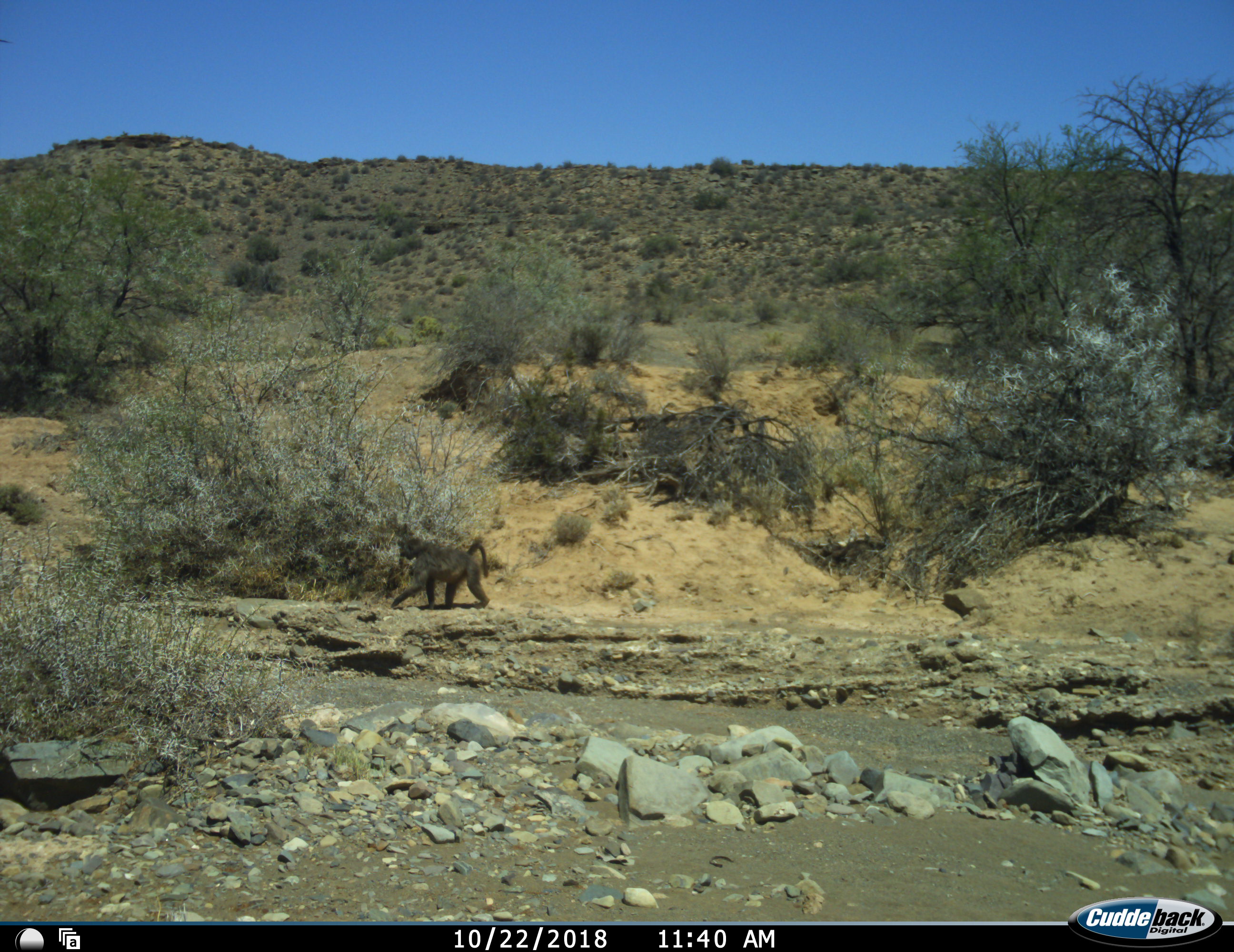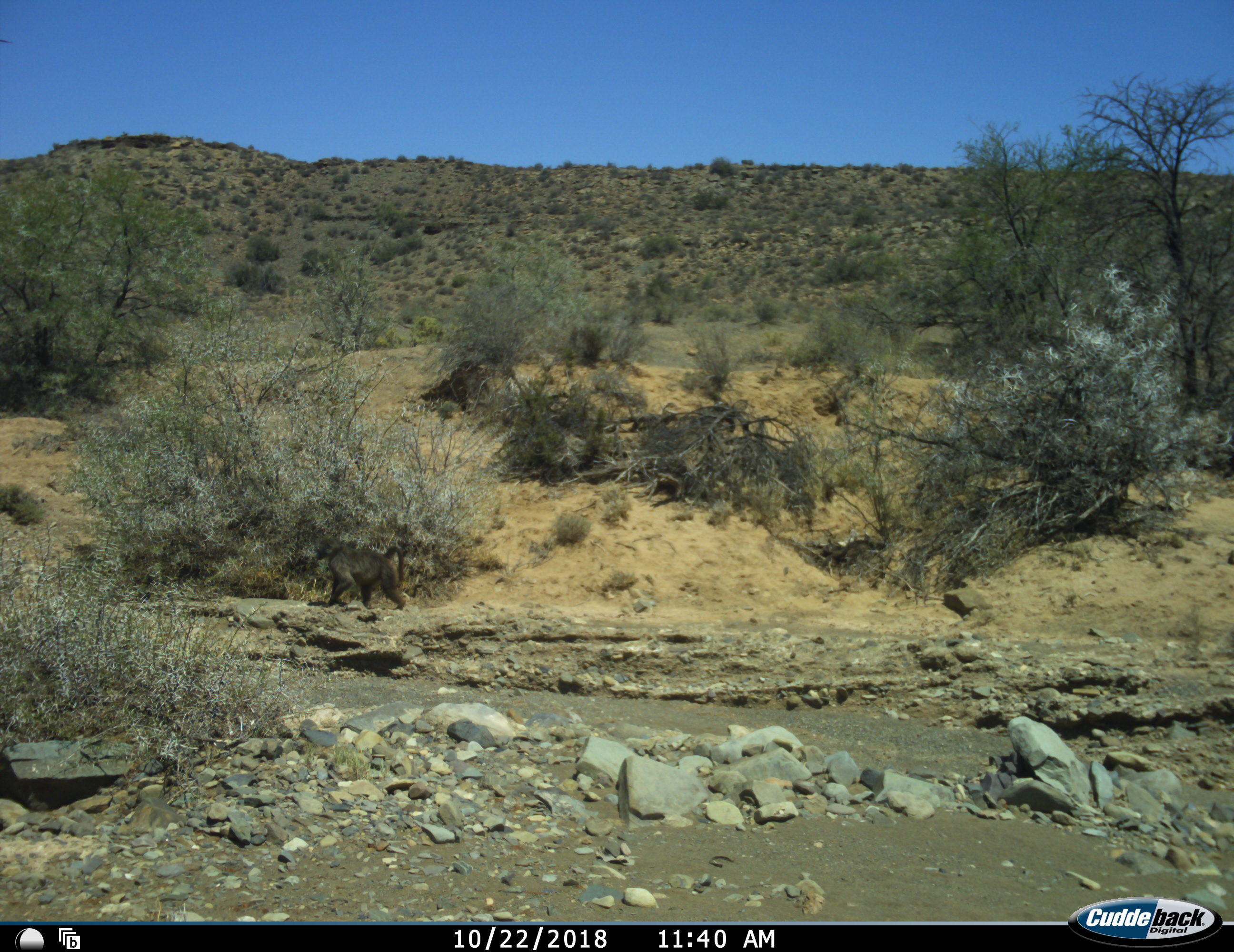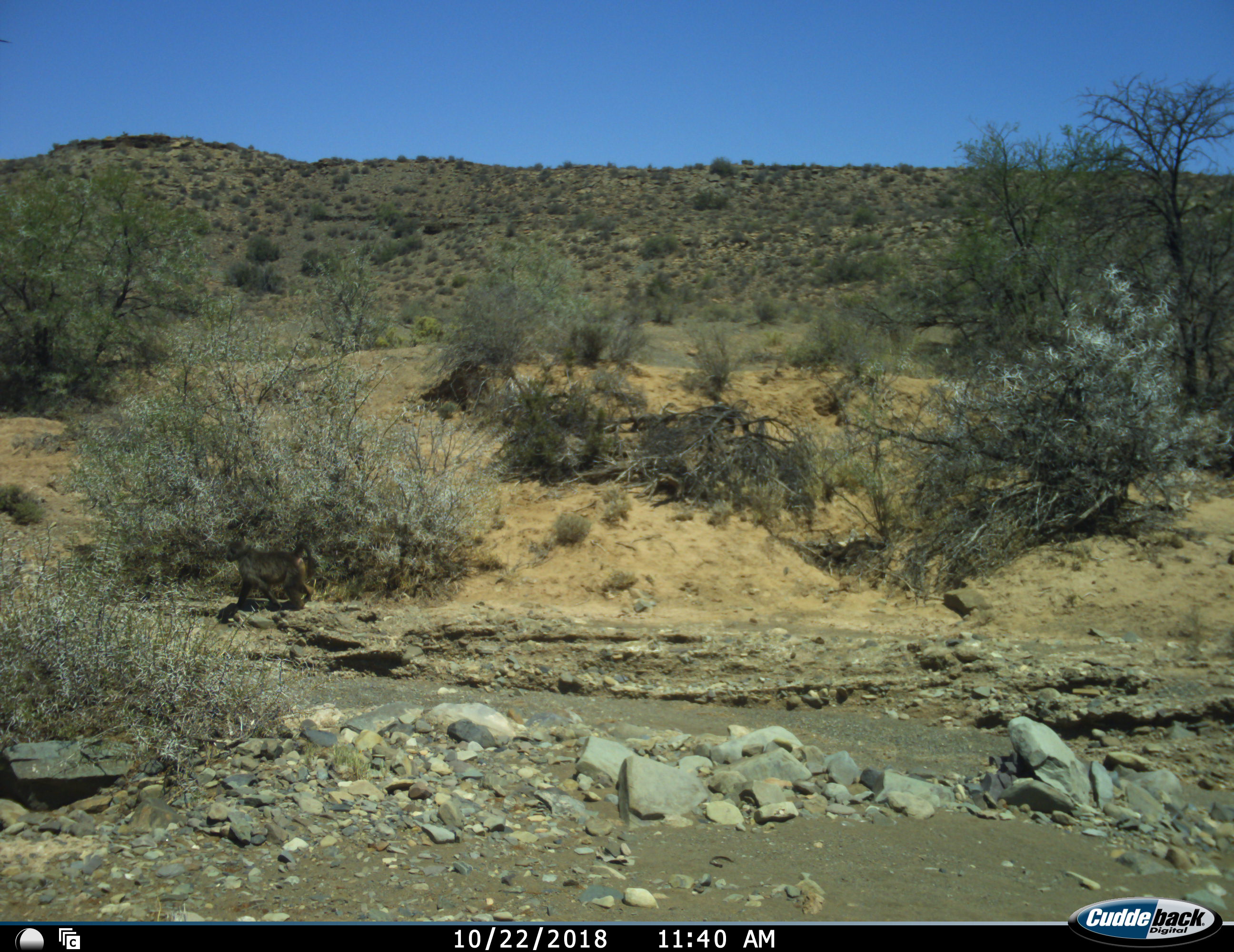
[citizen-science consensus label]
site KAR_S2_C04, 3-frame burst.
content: unidentified animal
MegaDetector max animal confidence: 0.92